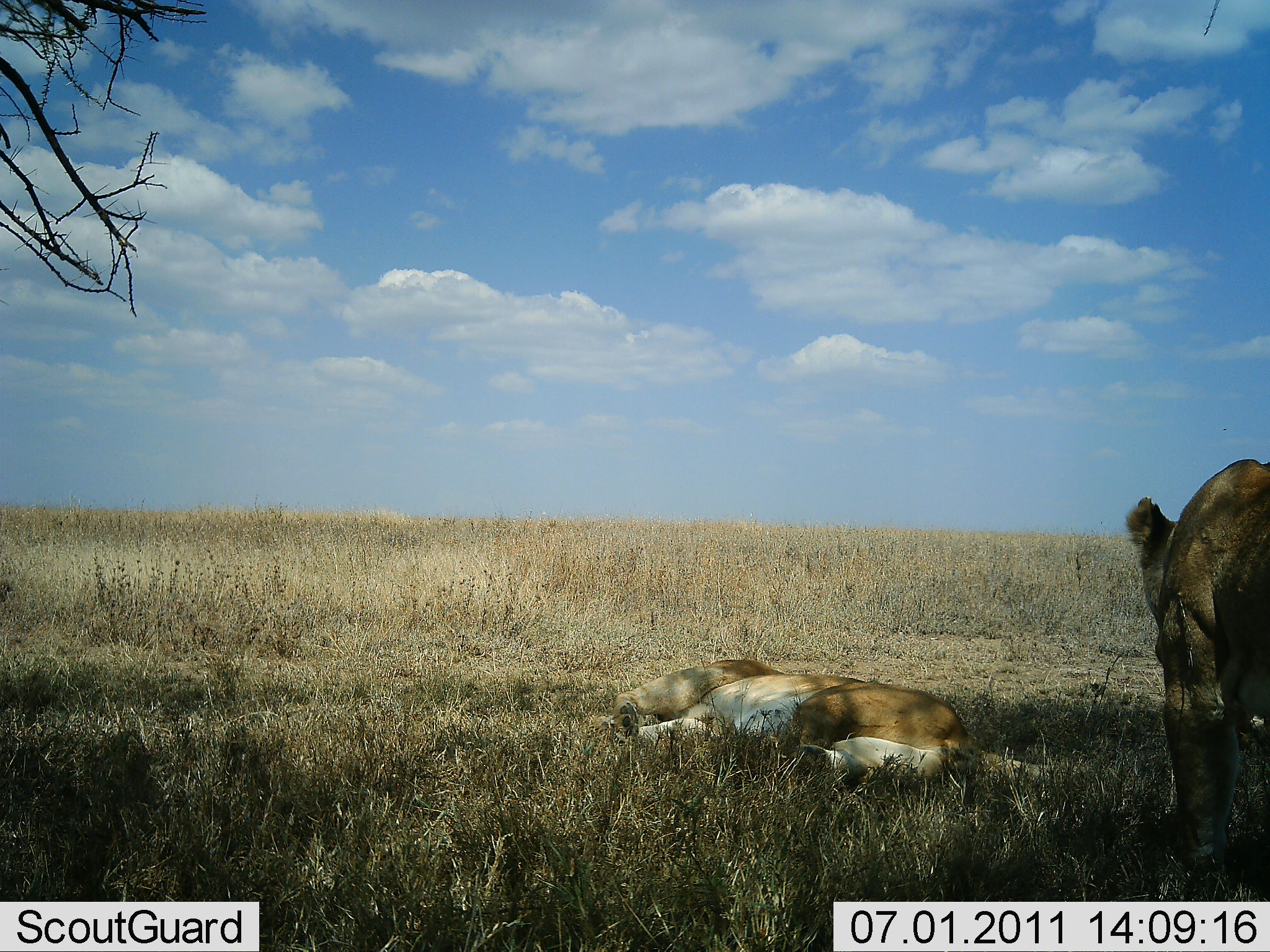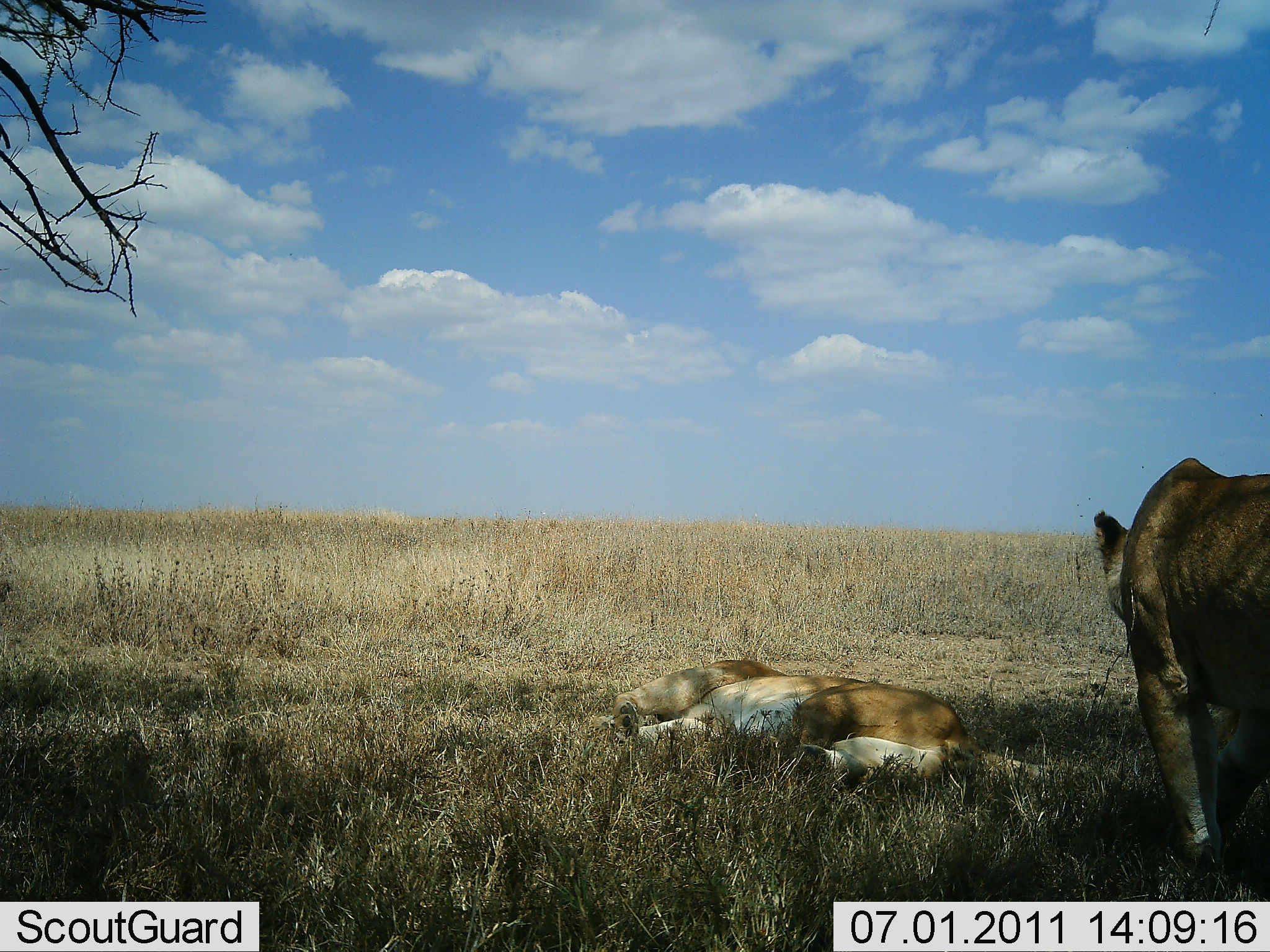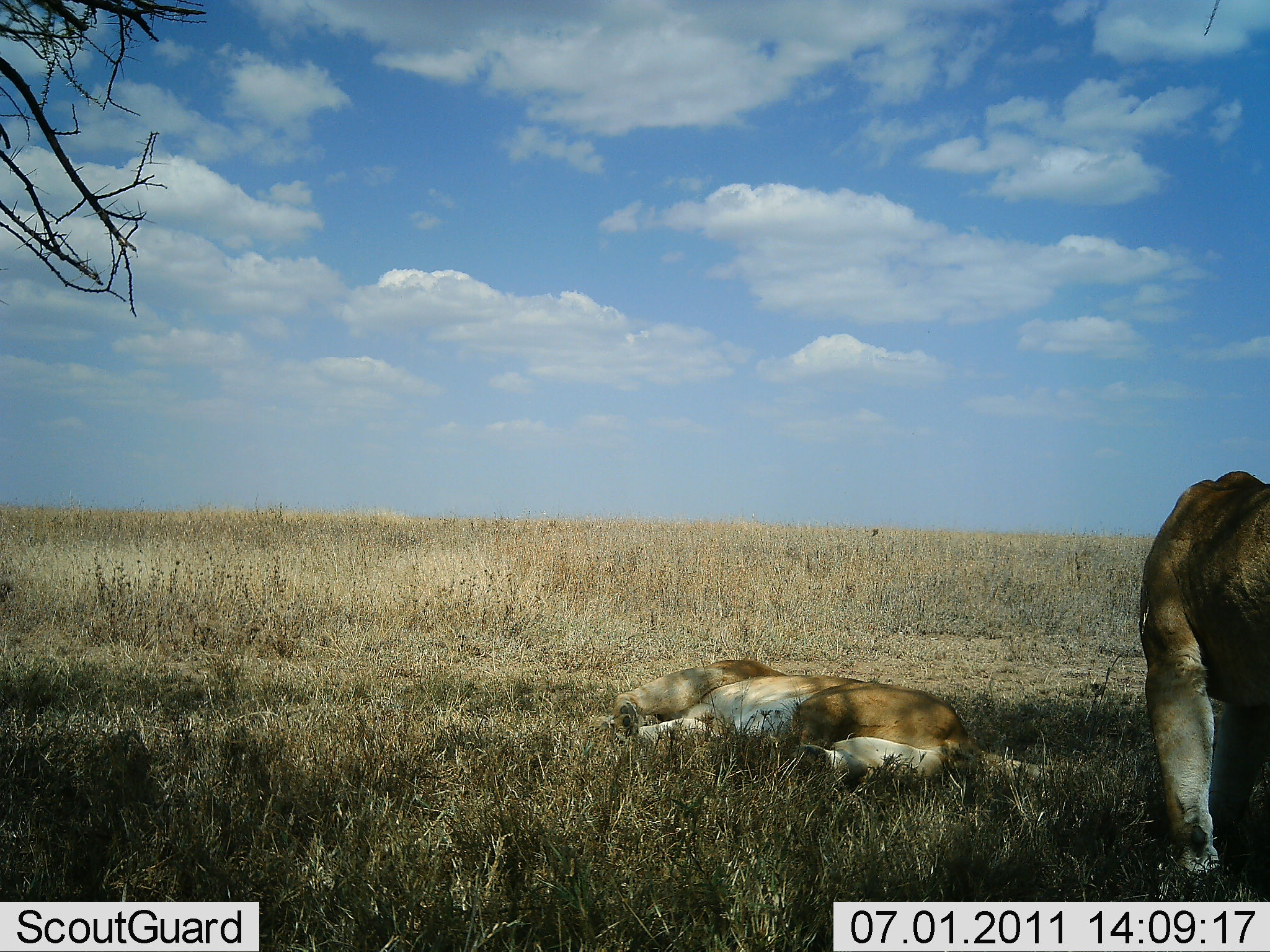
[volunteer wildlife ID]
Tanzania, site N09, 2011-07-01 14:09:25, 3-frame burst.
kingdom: Animalia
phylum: Chordata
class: Mammalia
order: Carnivora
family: Felidae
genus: Panthera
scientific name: Panthera leo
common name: lion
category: lionfemale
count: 2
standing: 45%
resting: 100%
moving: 27%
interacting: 9%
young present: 0%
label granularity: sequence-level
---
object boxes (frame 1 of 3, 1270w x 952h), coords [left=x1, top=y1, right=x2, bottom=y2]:
animal: [left=1118, top=454, right=1270, bottom=892]; [left=593, top=657, right=1055, bottom=786]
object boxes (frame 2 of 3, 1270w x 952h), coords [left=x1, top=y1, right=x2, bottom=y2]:
animal: [left=1090, top=454, right=1270, bottom=892]; [left=593, top=657, right=1055, bottom=786]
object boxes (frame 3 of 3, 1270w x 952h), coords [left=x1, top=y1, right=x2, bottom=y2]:
animal: [left=593, top=657, right=1055, bottom=786]; [left=1135, top=467, right=1270, bottom=892]